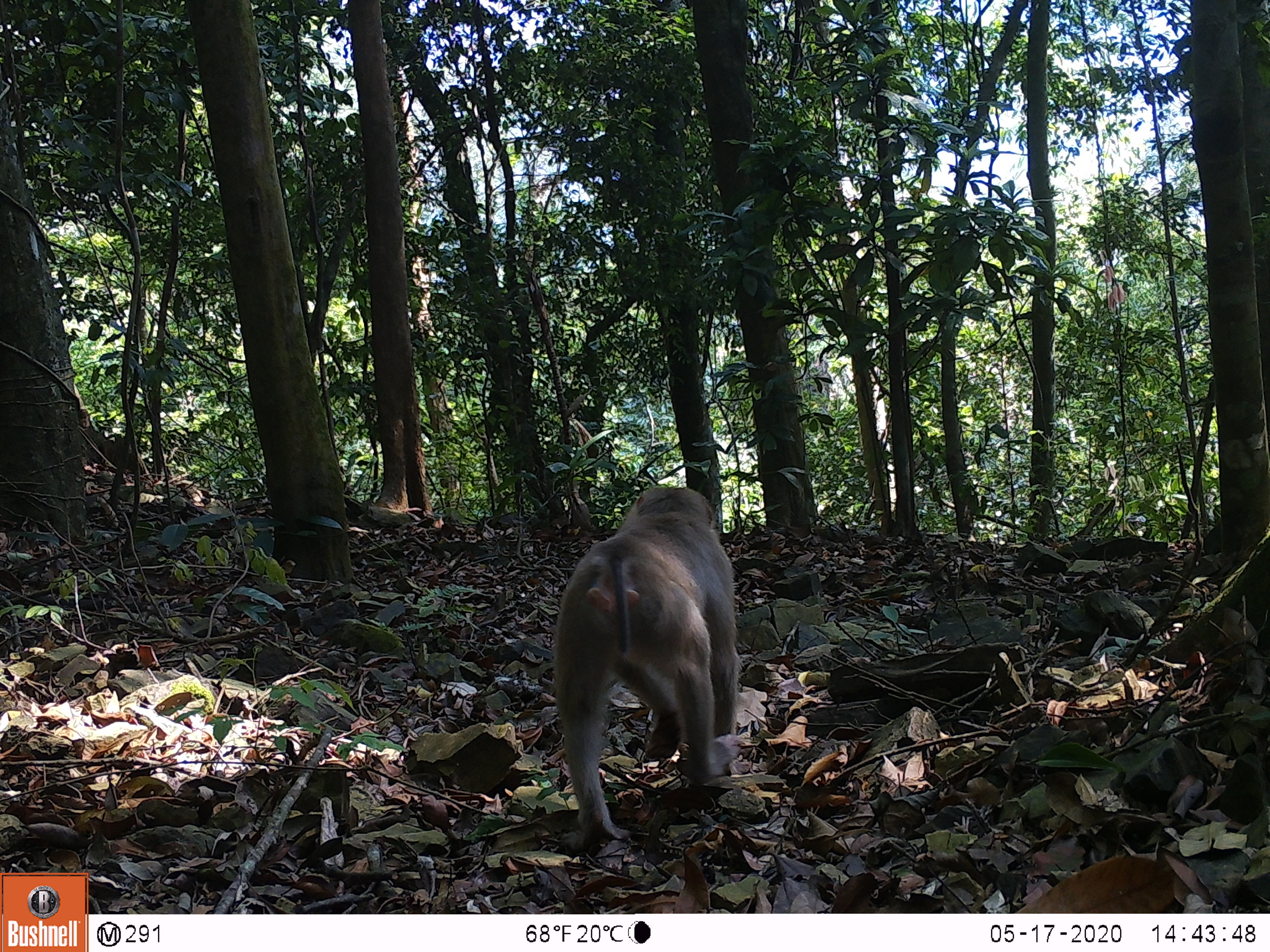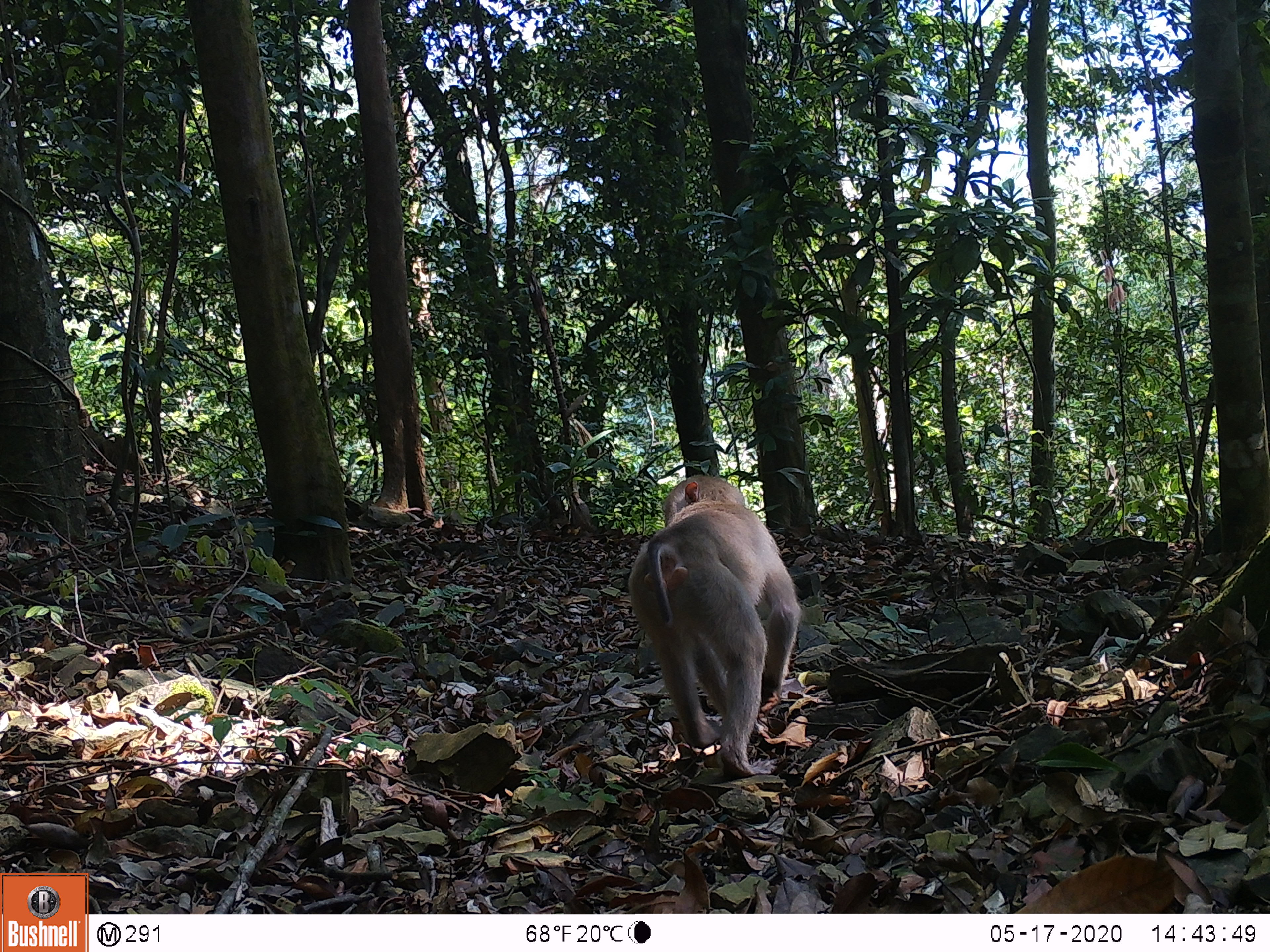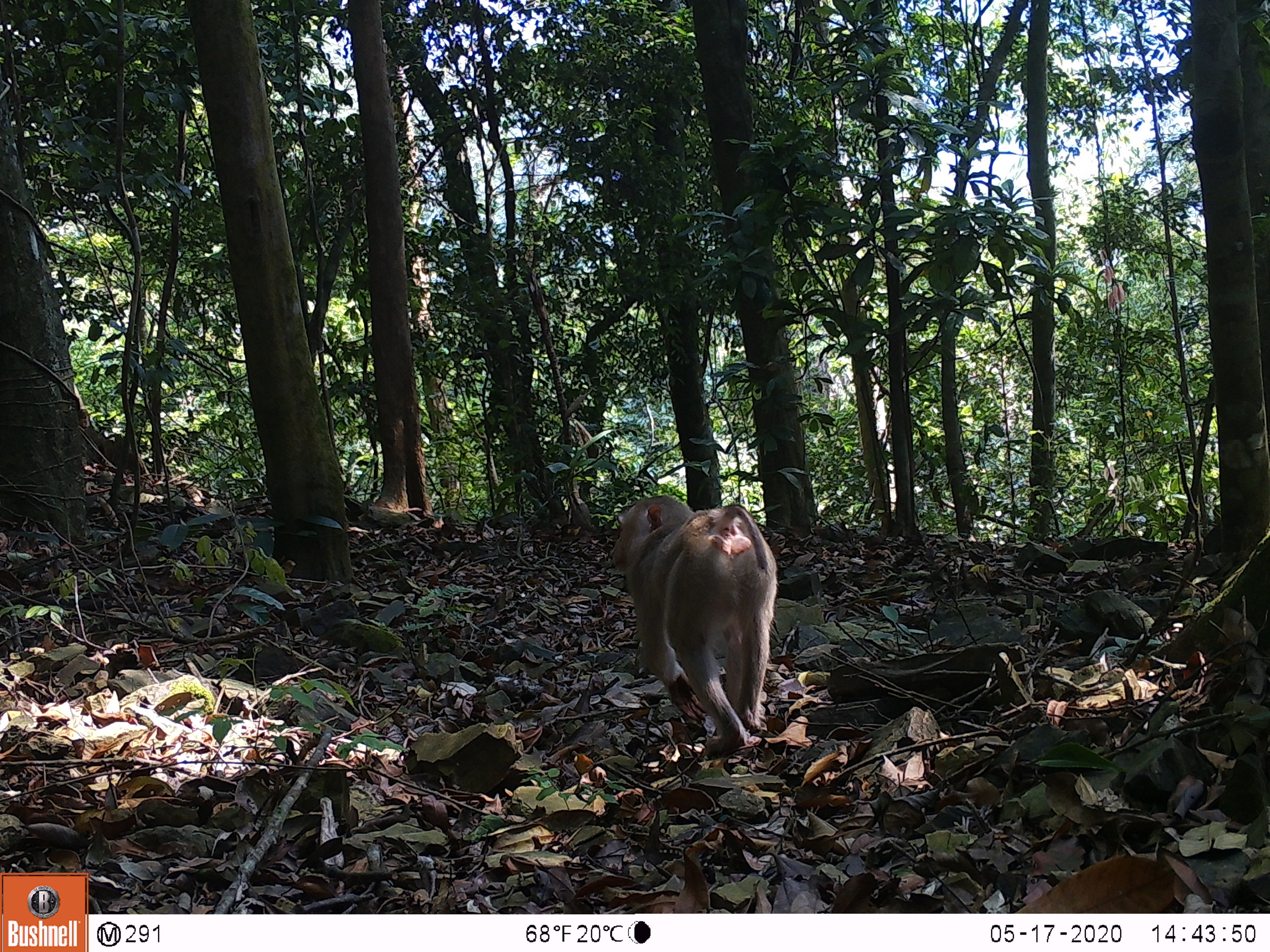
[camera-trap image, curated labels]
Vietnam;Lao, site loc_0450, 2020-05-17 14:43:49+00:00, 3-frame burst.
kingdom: Animalia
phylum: Chordata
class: Mammalia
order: Primates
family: Cercopithecidae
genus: Macaca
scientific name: Macaca nemestrina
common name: pig-tailed macaque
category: pig tailed macaque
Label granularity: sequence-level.